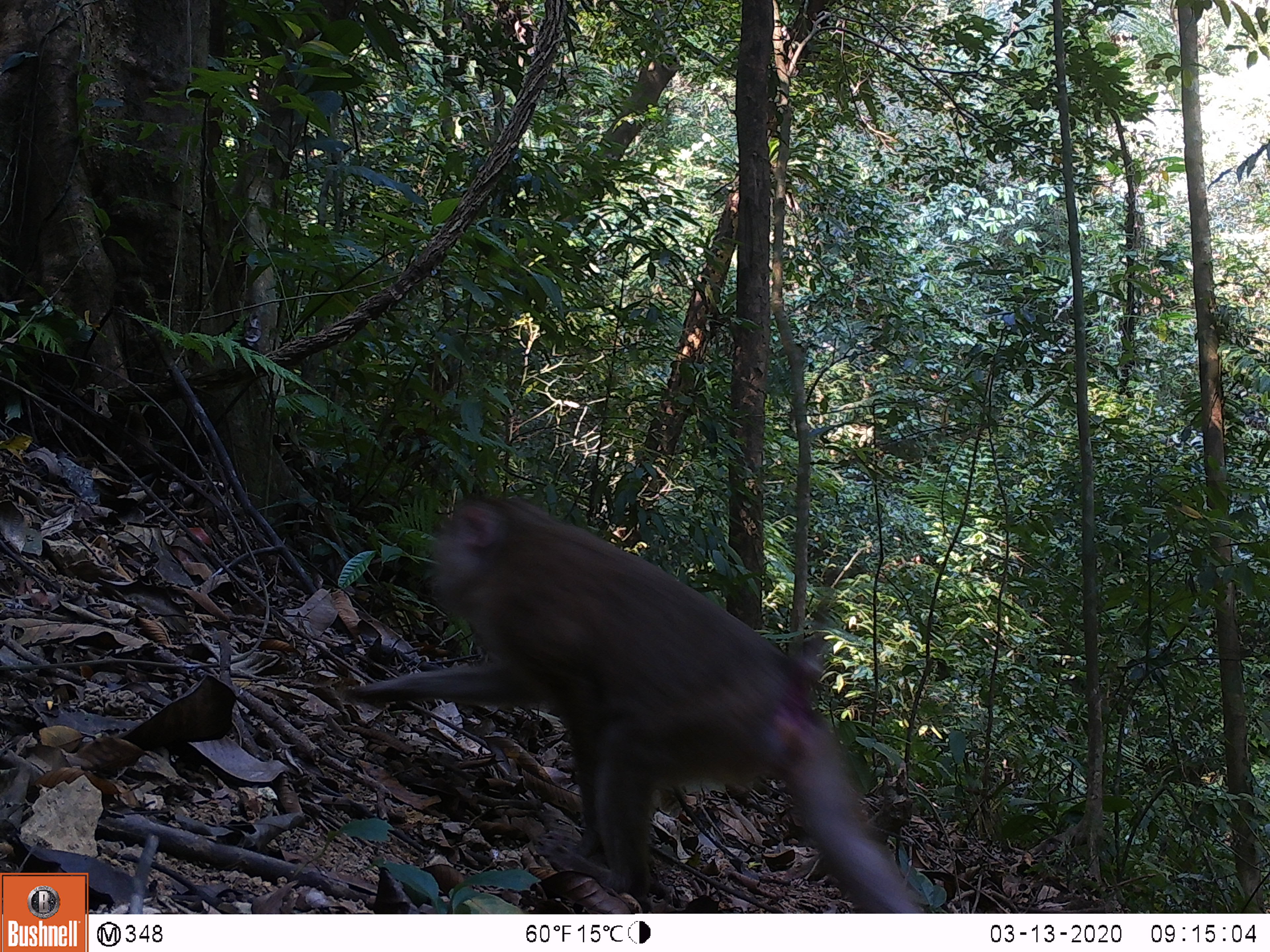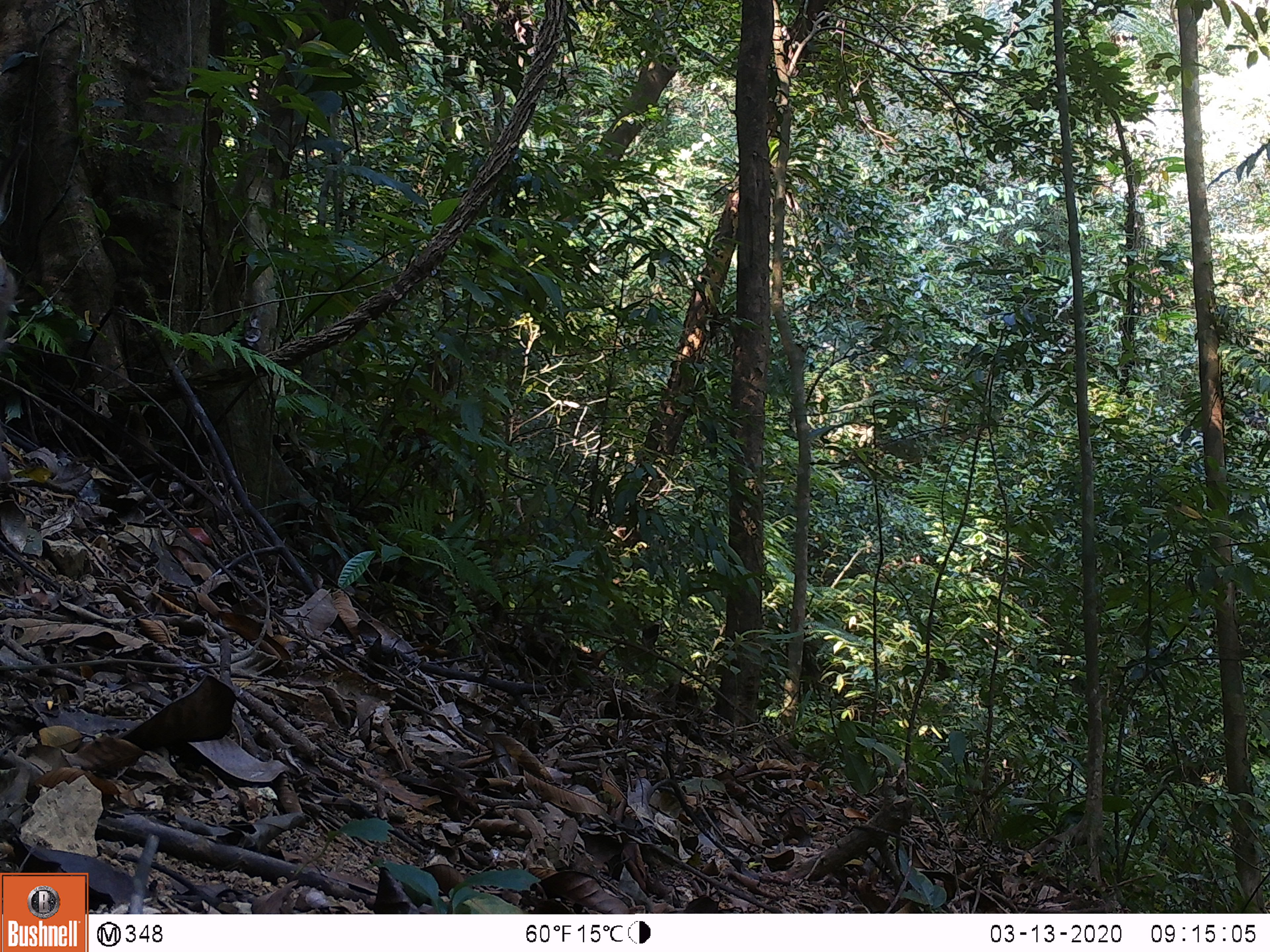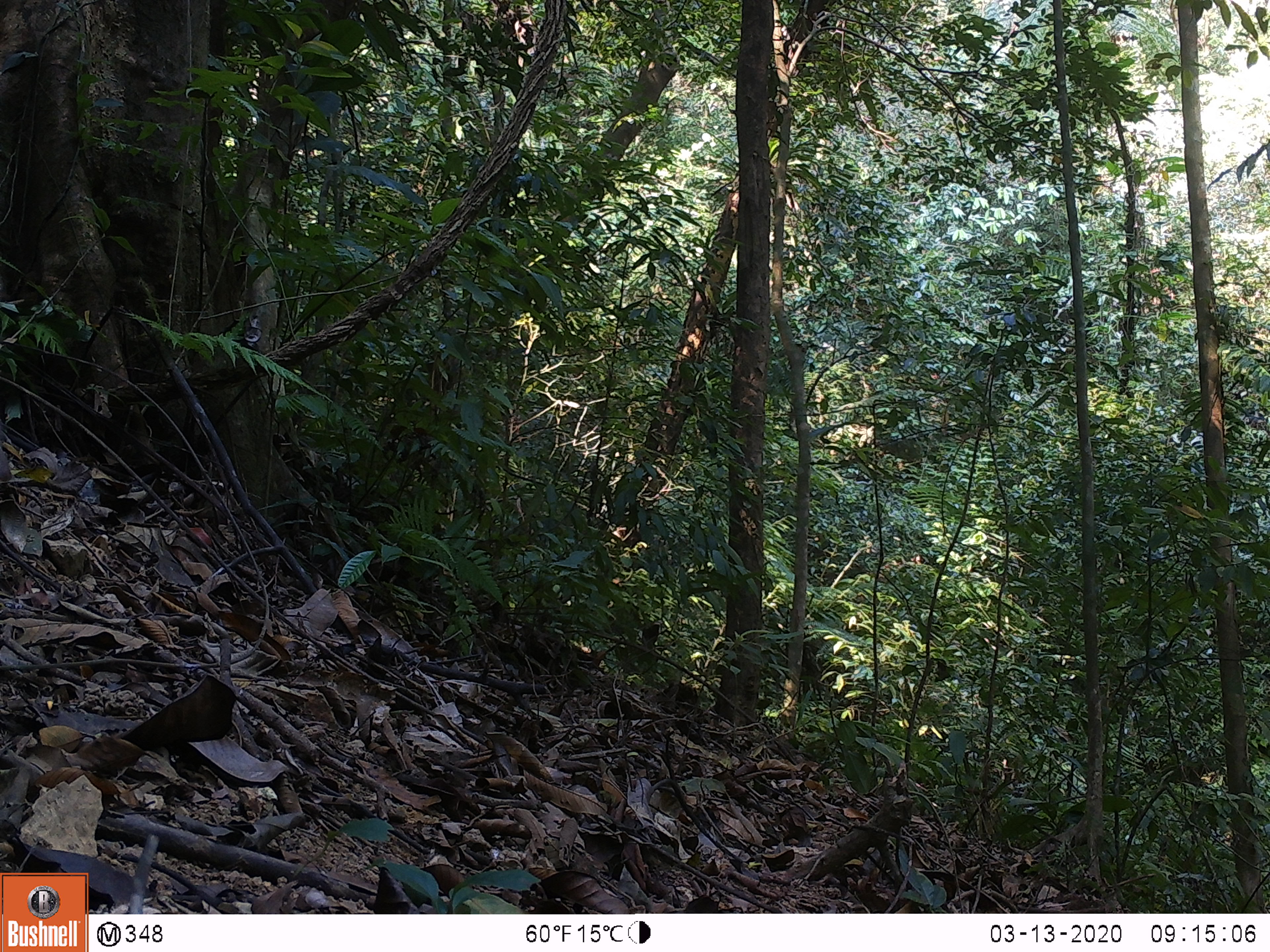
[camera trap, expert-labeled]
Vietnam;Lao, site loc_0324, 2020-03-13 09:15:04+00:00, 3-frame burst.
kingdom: Animalia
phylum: Chordata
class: Mammalia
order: Primates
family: Cercopithecidae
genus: Macaca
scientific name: Macaca nemestrina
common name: pig-tailed macaque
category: pig tailed macaque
Pig tailed macaque (pig-tailed macaque) (Macaca nemestrina). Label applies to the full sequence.